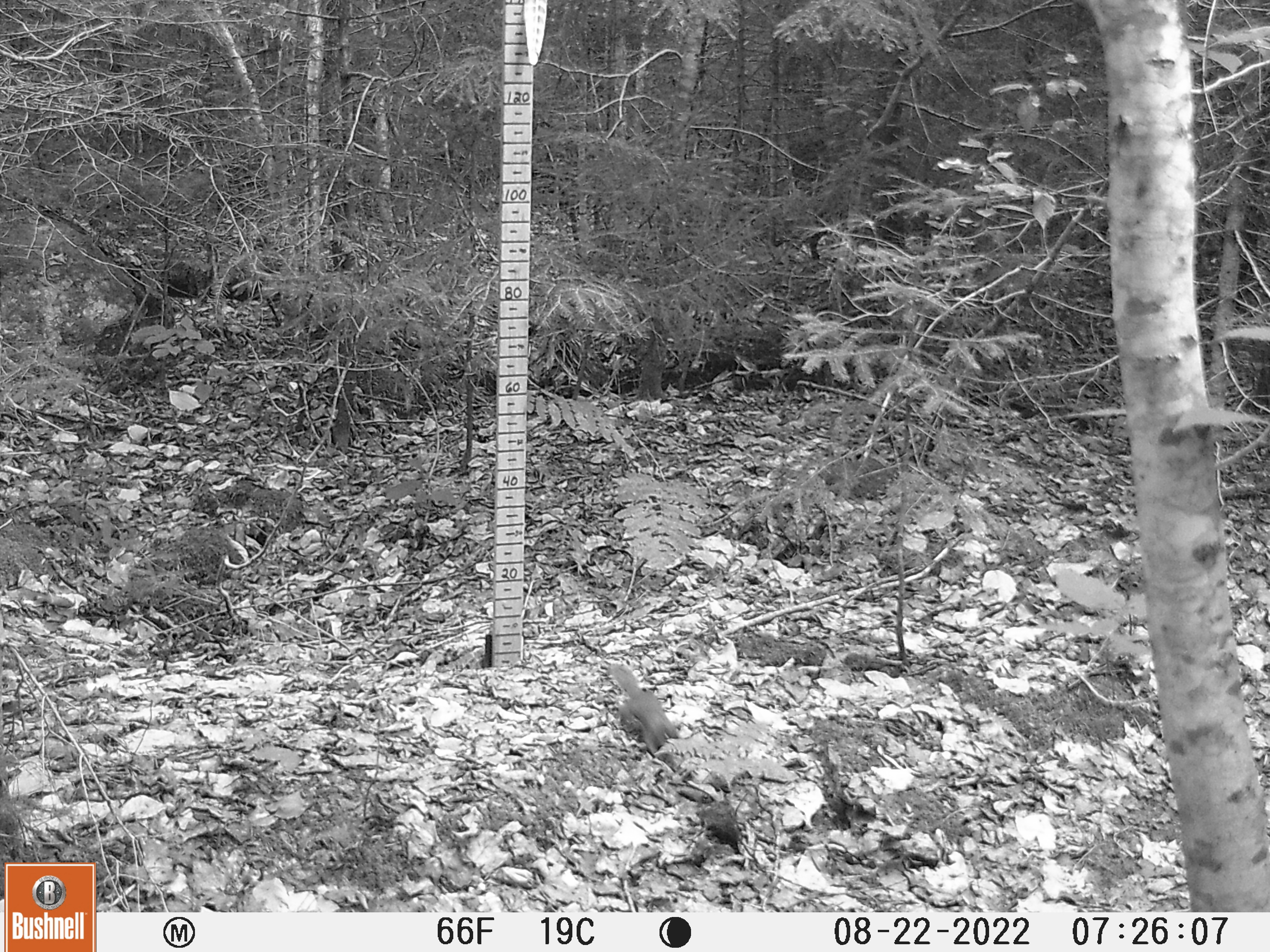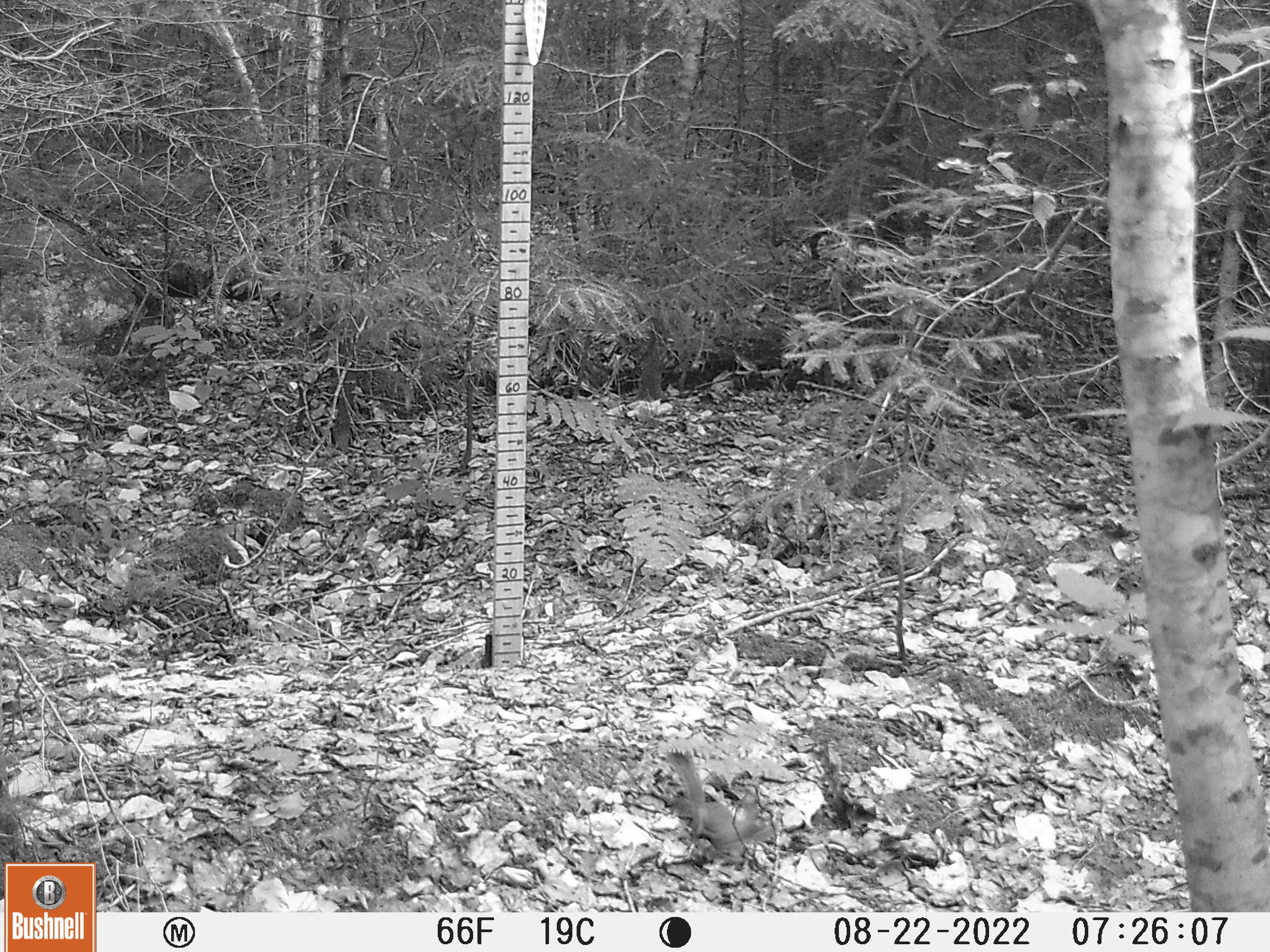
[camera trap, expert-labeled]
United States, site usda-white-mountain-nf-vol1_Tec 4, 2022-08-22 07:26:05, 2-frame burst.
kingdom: Animalia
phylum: Chordata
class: Mammalia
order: Rodentia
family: Sciuridae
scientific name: Sciuridae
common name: squirrel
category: squirrel sp.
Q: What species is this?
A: Squirrel sp. (squirrel) (Sciuridae).